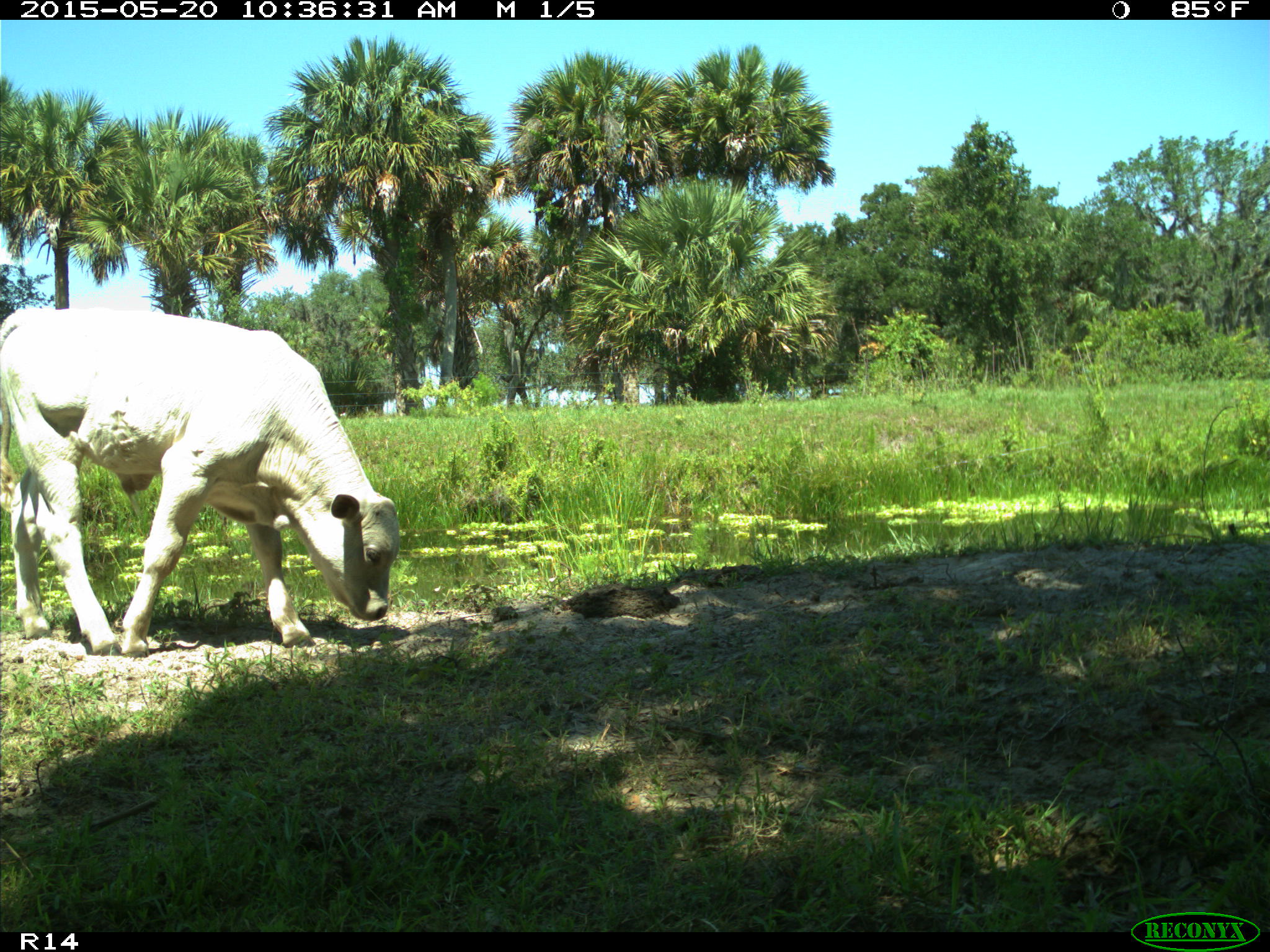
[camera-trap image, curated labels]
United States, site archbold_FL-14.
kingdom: Animalia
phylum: Chordata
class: Mammalia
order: Artiodactyla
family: Bovidae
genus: Bos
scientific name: Bos taurus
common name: domestic cow